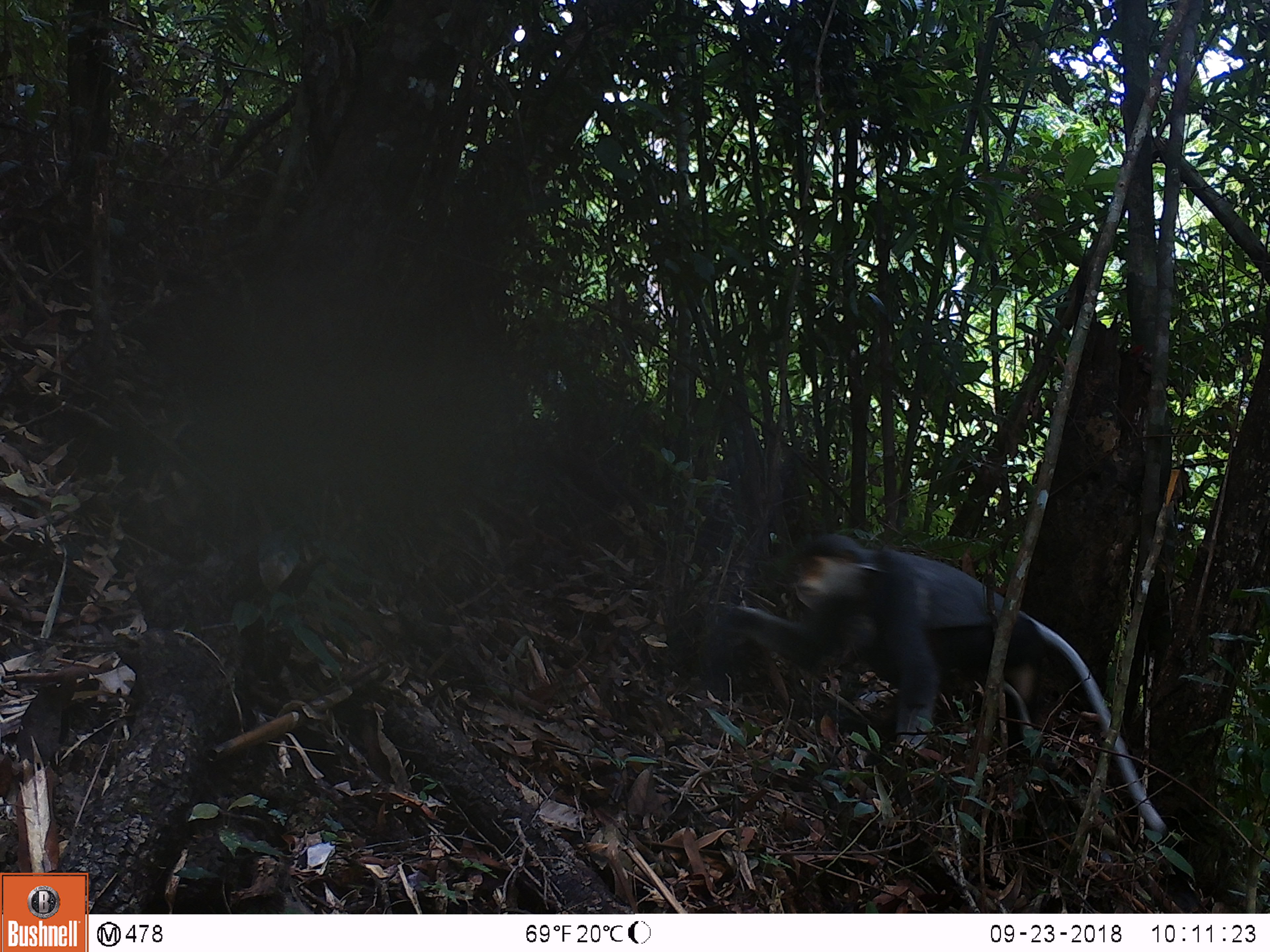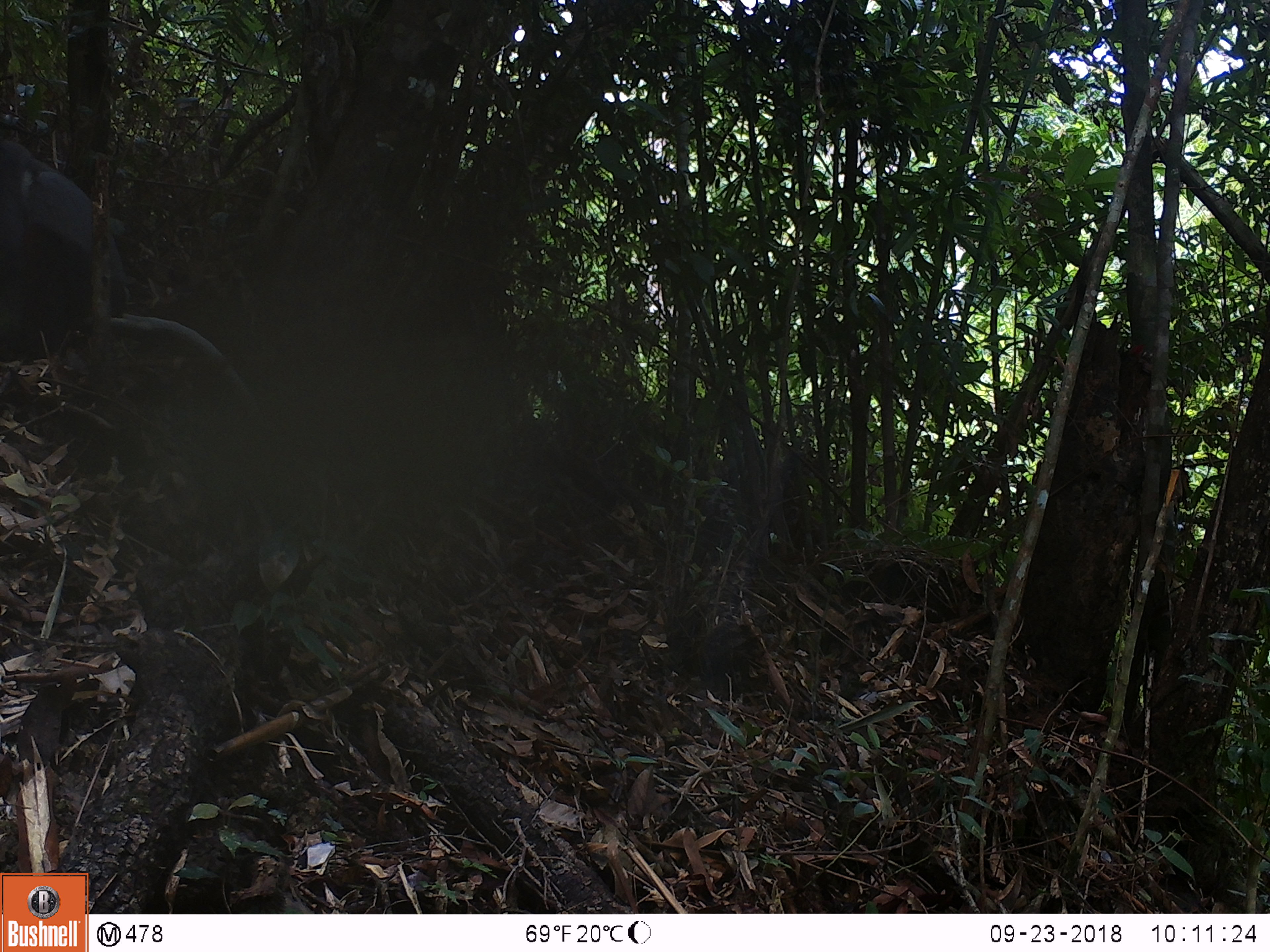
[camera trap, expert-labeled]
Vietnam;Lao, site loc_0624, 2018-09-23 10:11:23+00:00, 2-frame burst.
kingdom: Animalia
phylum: Chordata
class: Mammalia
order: Rodentia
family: Sciuridae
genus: Dremomys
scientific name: Dremomys rufigenis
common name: red-cheeked squirrel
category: red cheeked squirrel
Red cheeked squirrel (red-cheeked squirrel) (Dremomys rufigenis). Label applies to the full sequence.